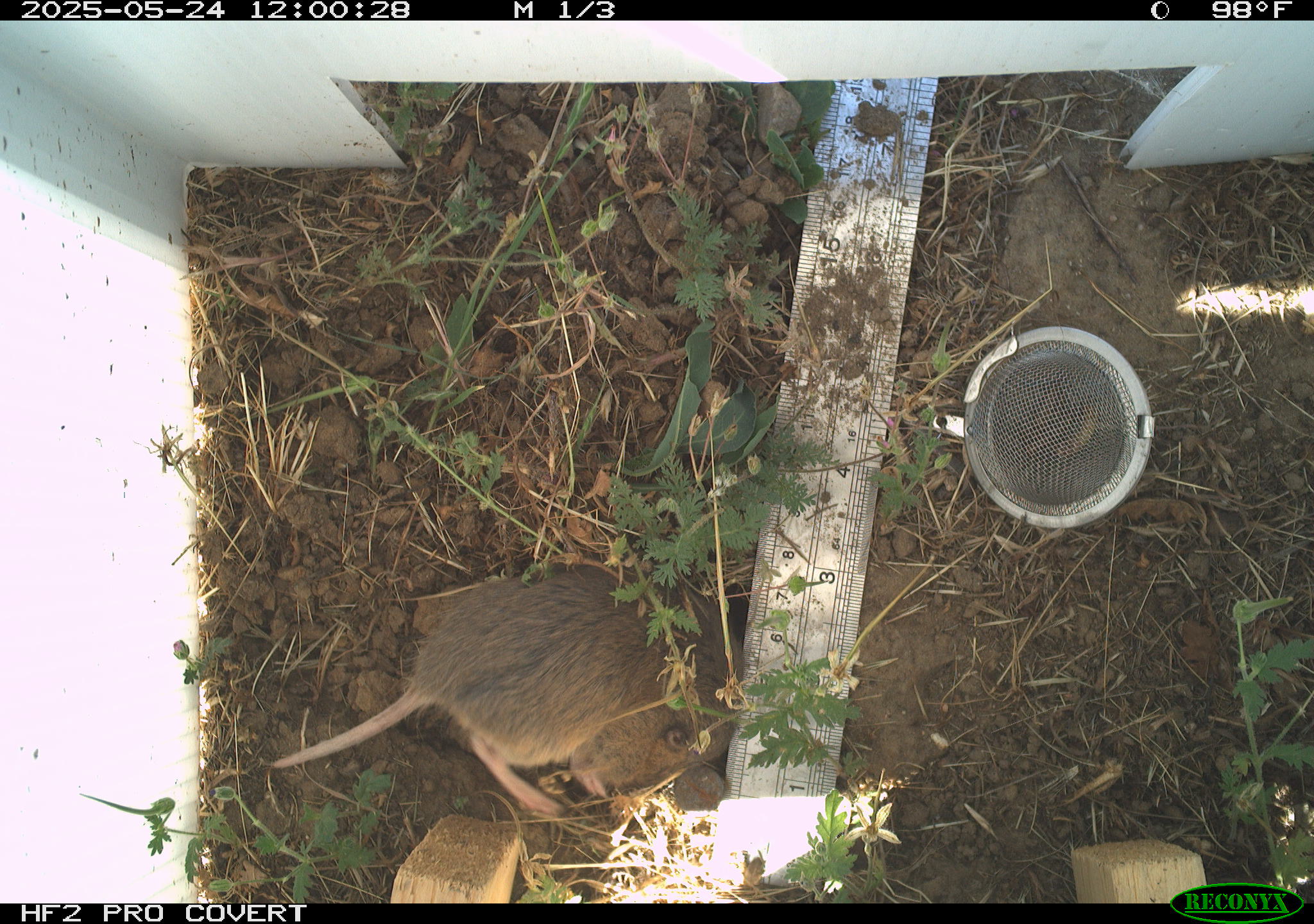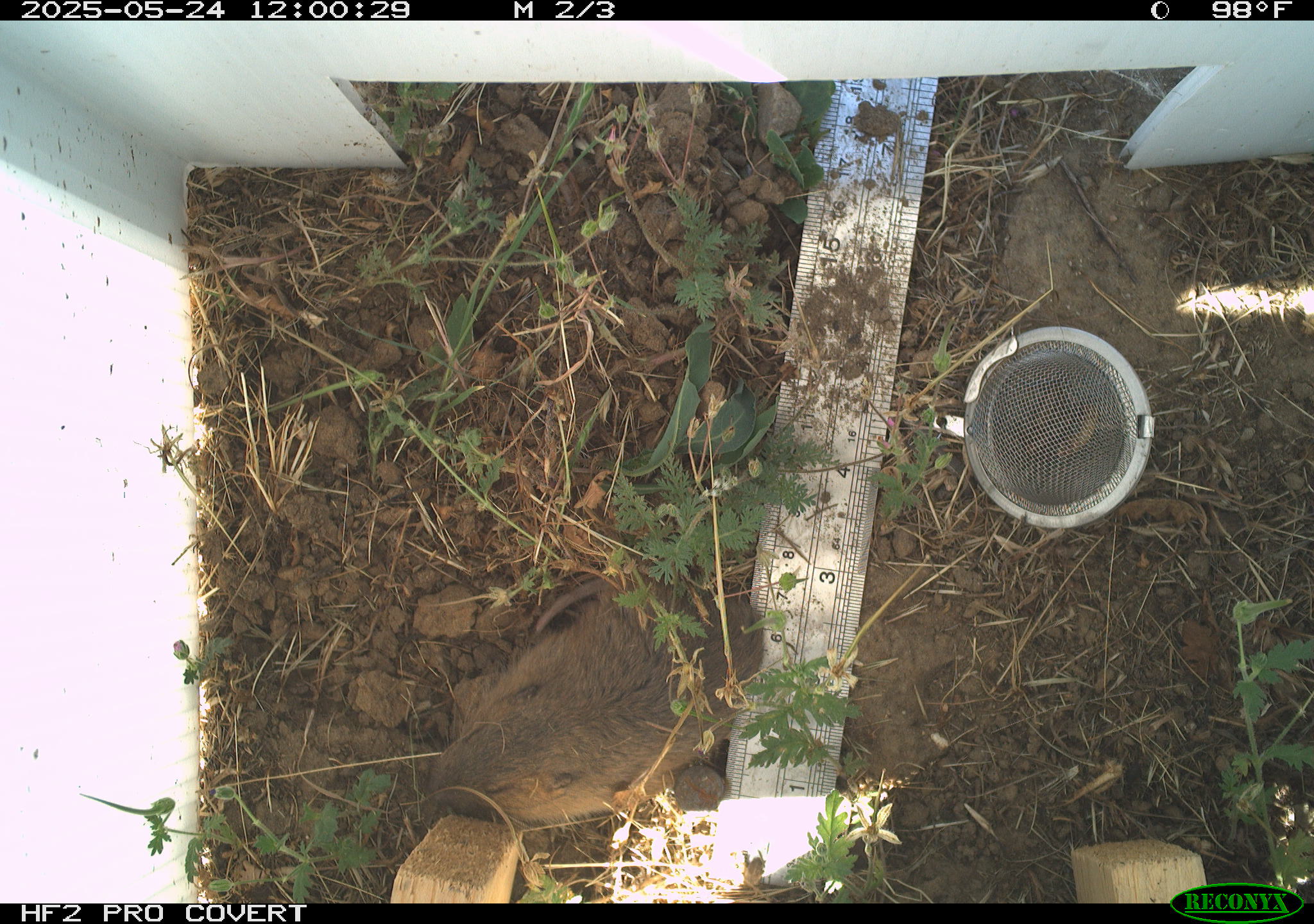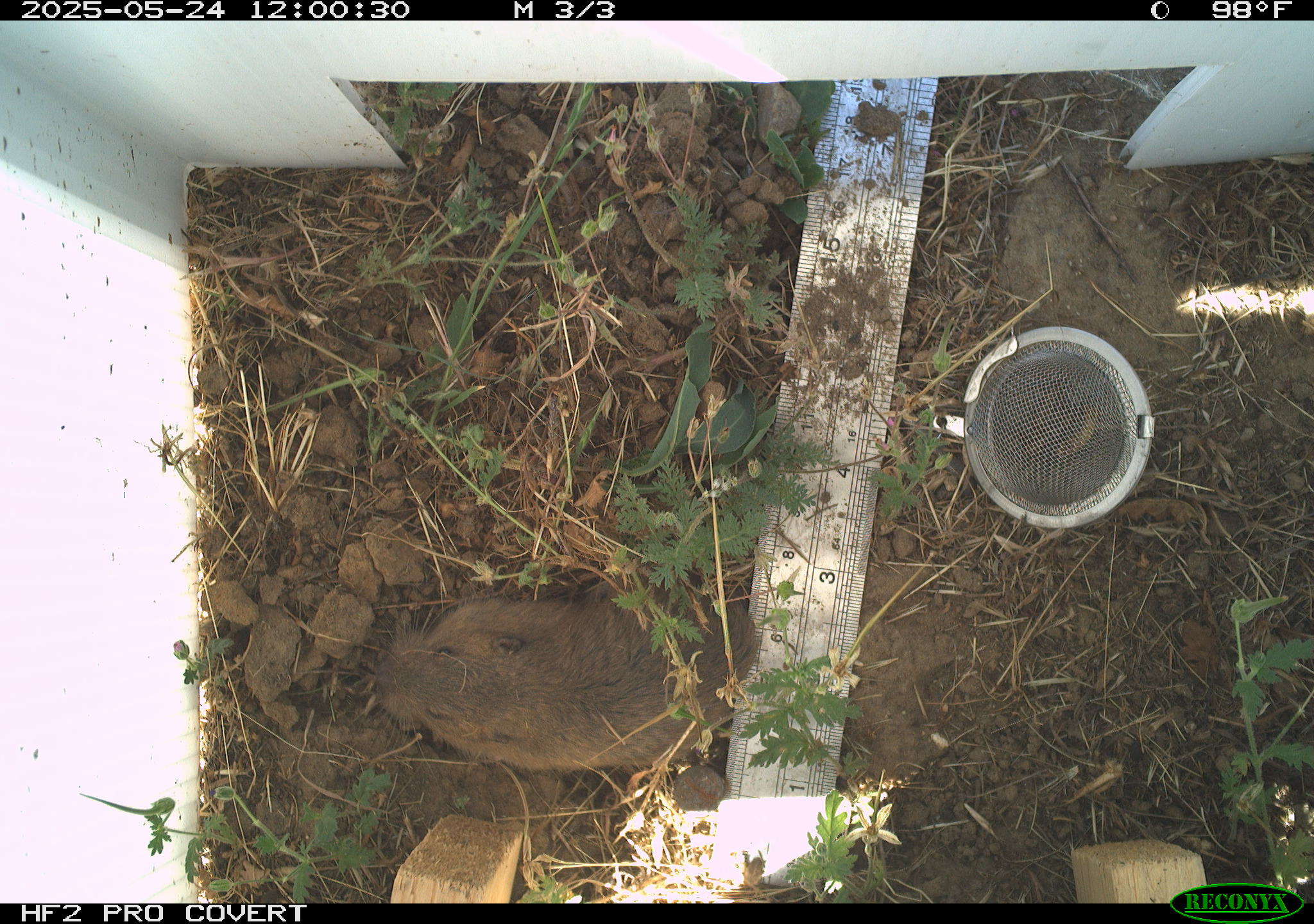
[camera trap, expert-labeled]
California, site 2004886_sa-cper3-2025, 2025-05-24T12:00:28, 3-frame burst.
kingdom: Animalia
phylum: Chordata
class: Mammalia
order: Rodentia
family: Cricetidae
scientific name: Arvicolinae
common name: voles, lemmings, and muskrats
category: arvicolinae subfamily